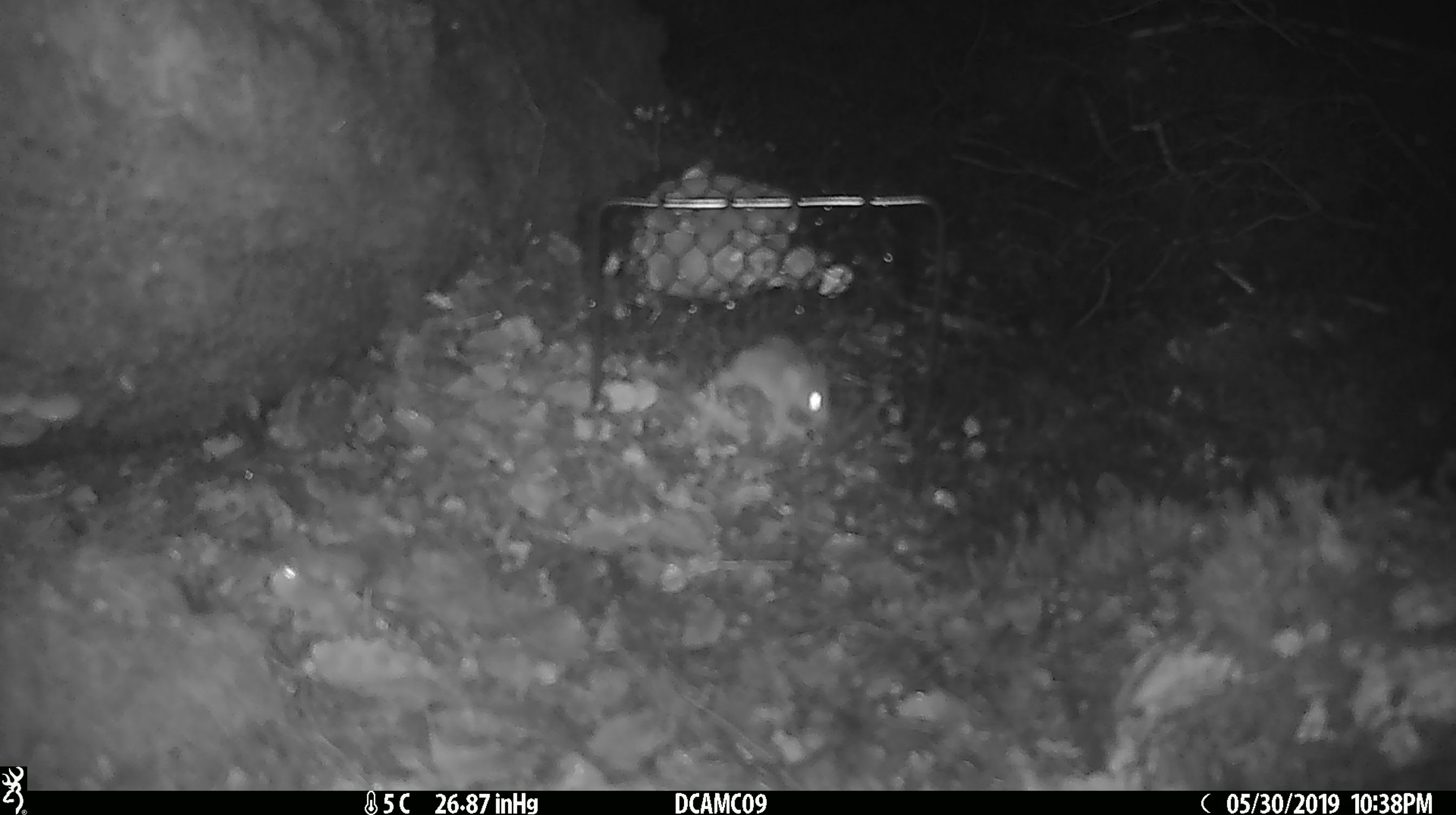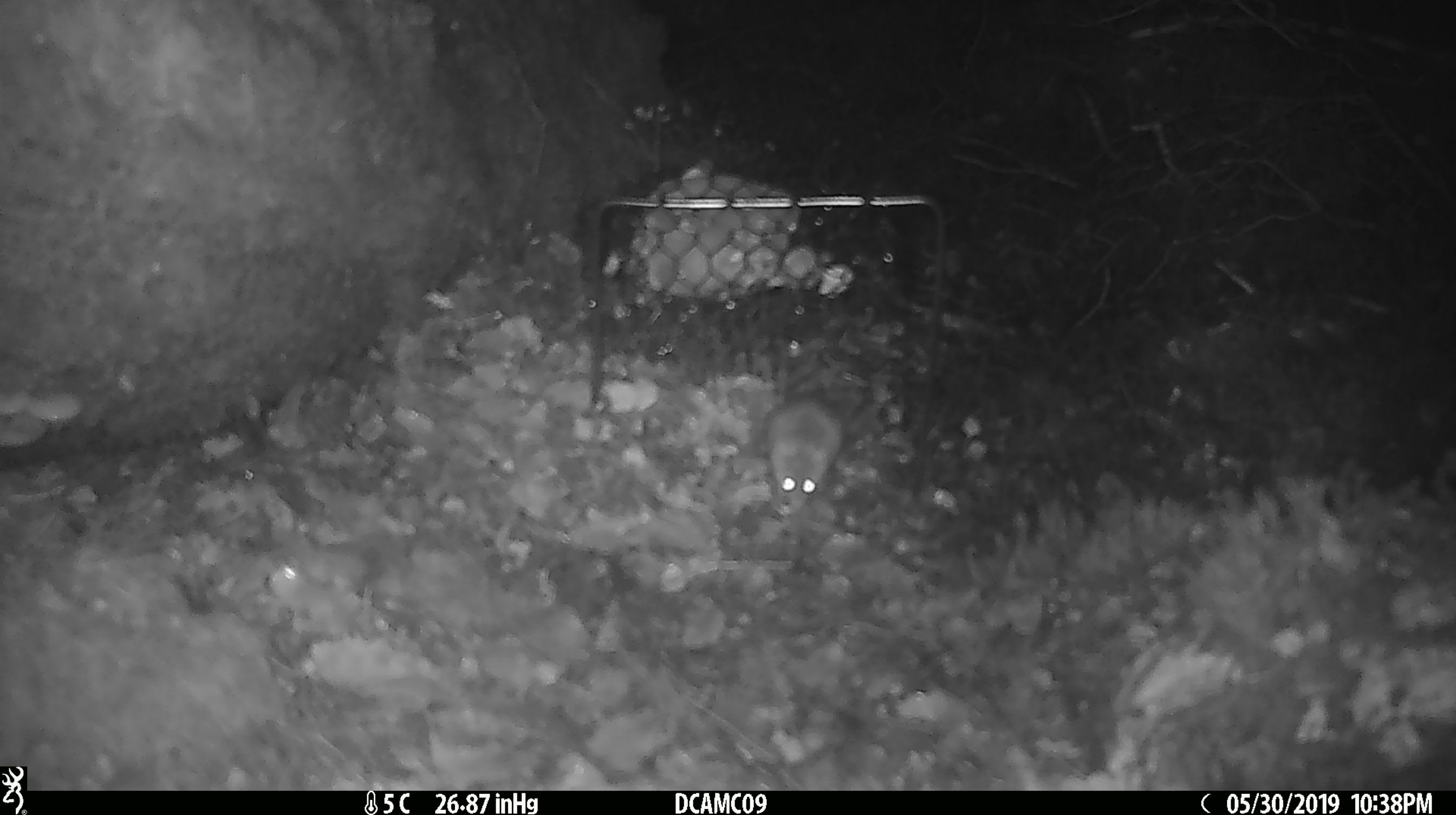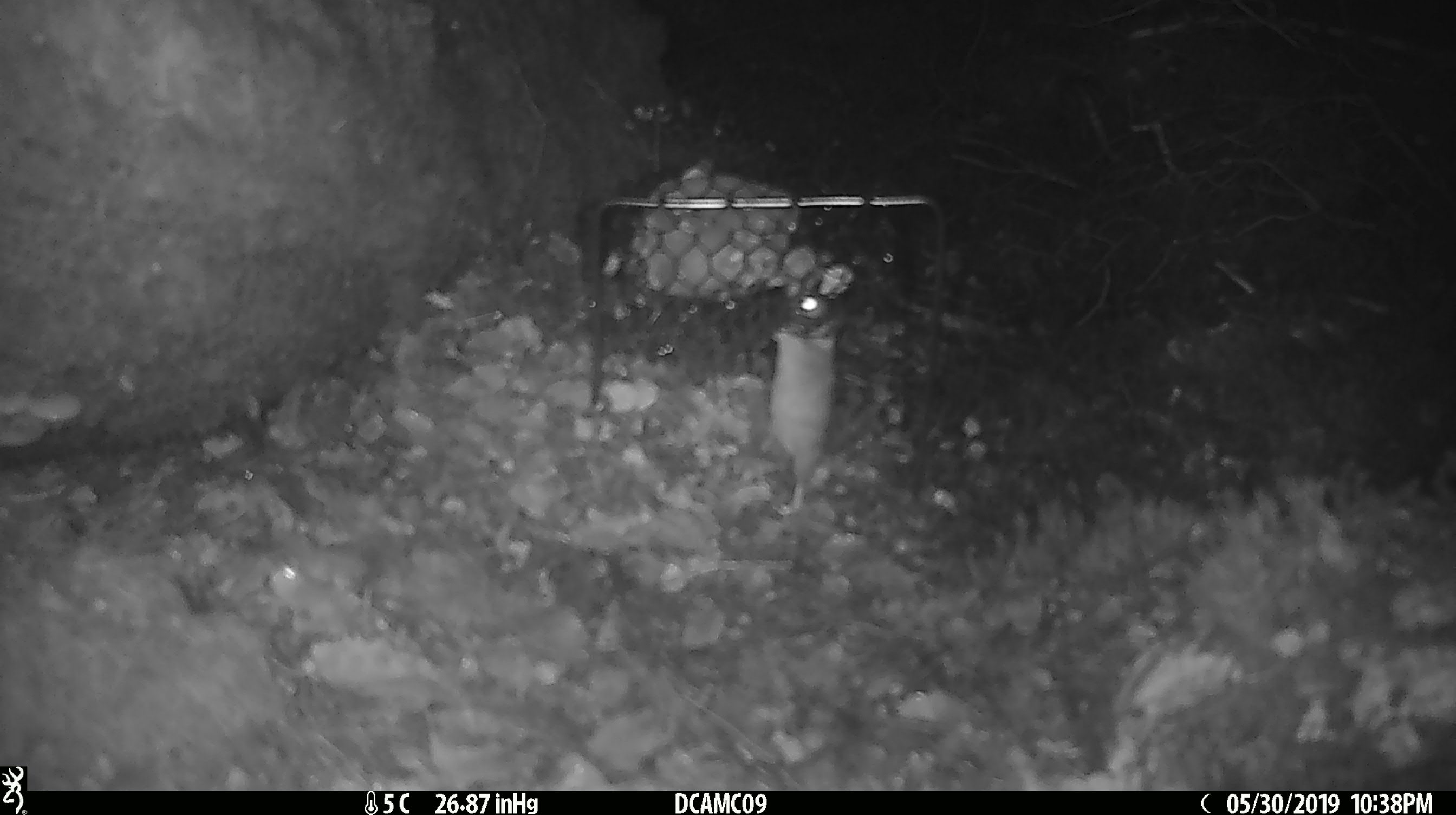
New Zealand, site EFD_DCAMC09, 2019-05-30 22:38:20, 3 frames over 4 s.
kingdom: Animalia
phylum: Chordata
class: Mammalia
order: Rodentia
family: Muridae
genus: Mus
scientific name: Mus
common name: mouse